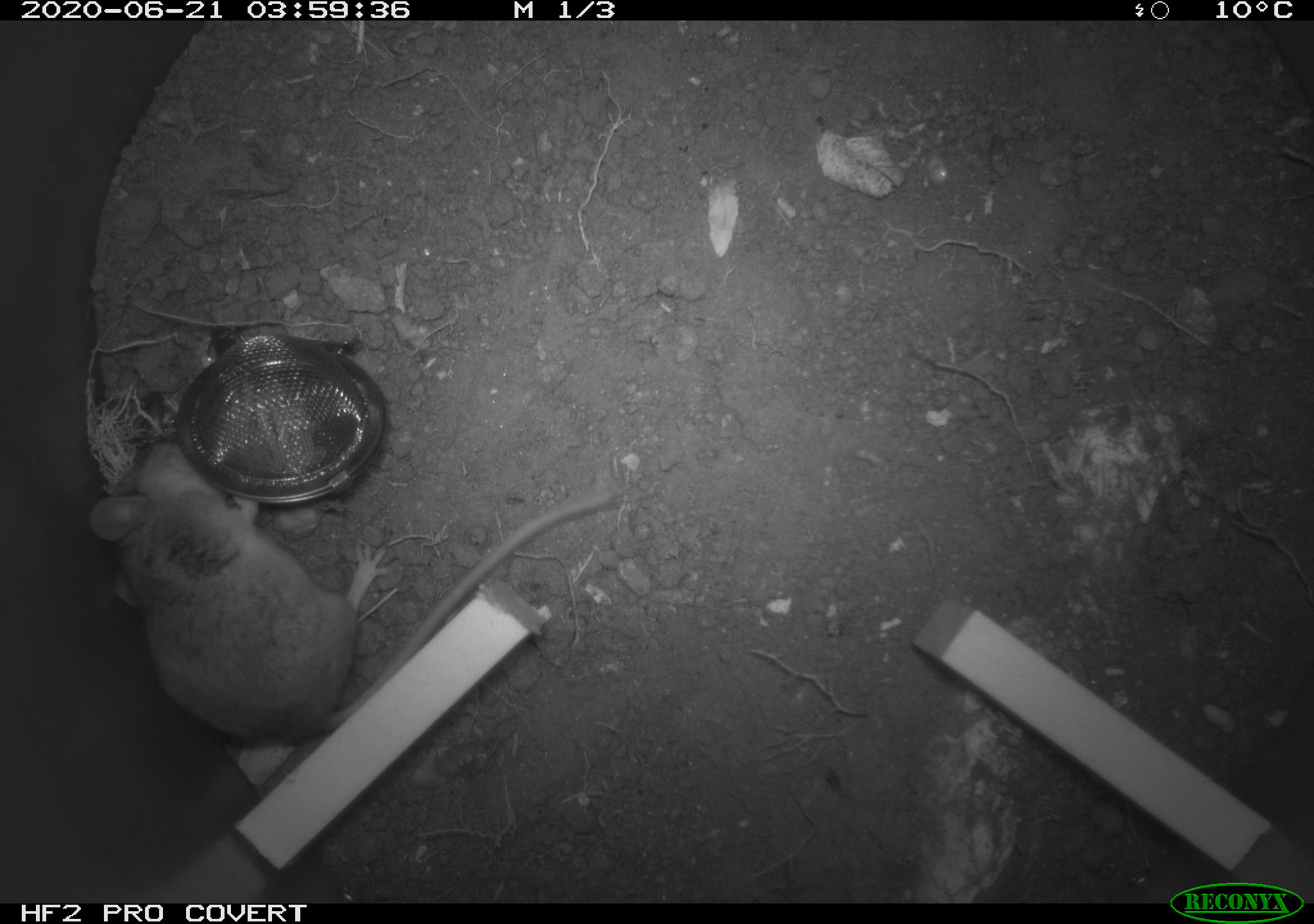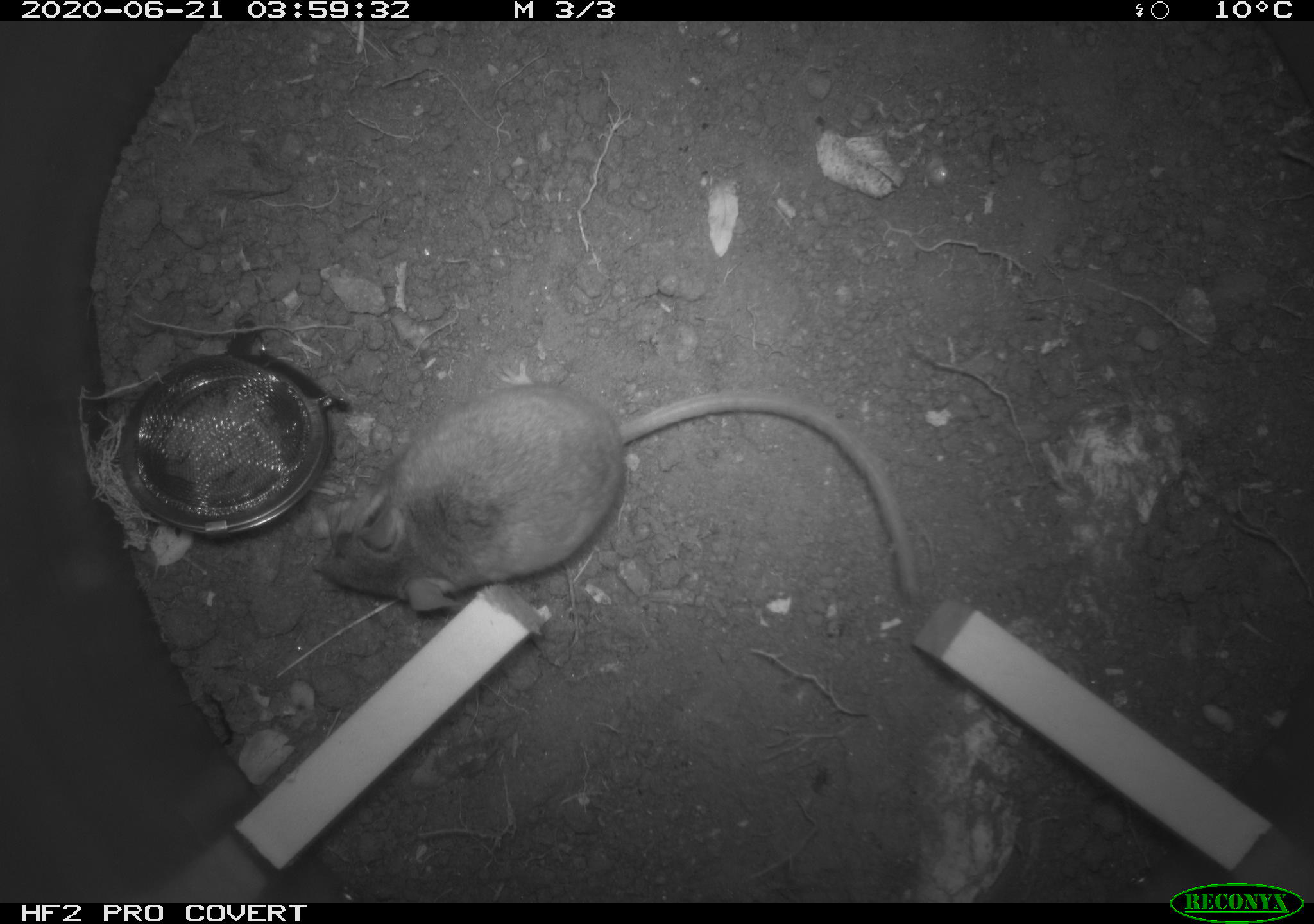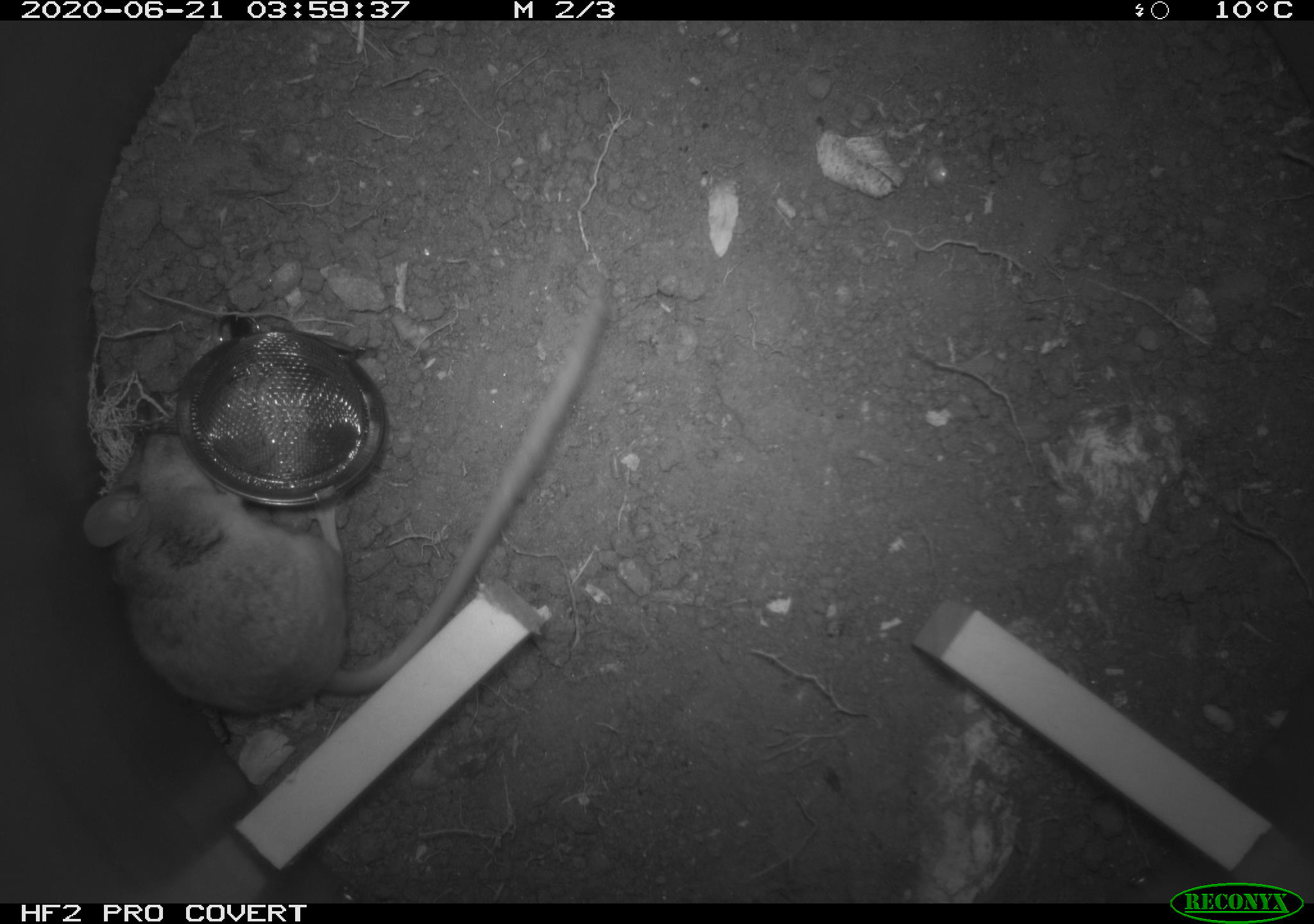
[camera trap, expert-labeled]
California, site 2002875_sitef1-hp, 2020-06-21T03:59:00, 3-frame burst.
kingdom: Animalia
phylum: Chordata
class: Mammalia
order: Rodentia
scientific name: Rodentia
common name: mouse species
Mouse species (Rodentia).